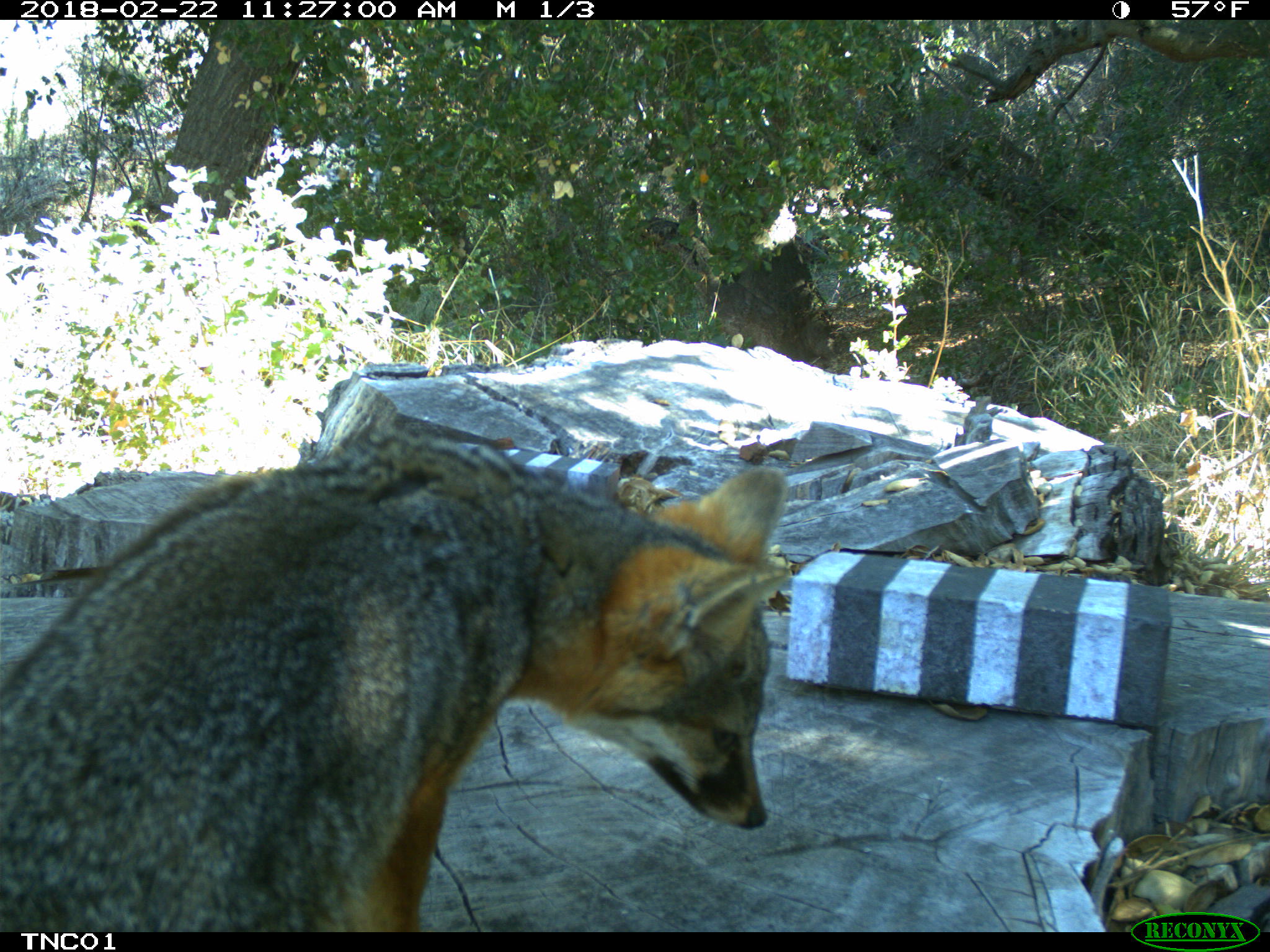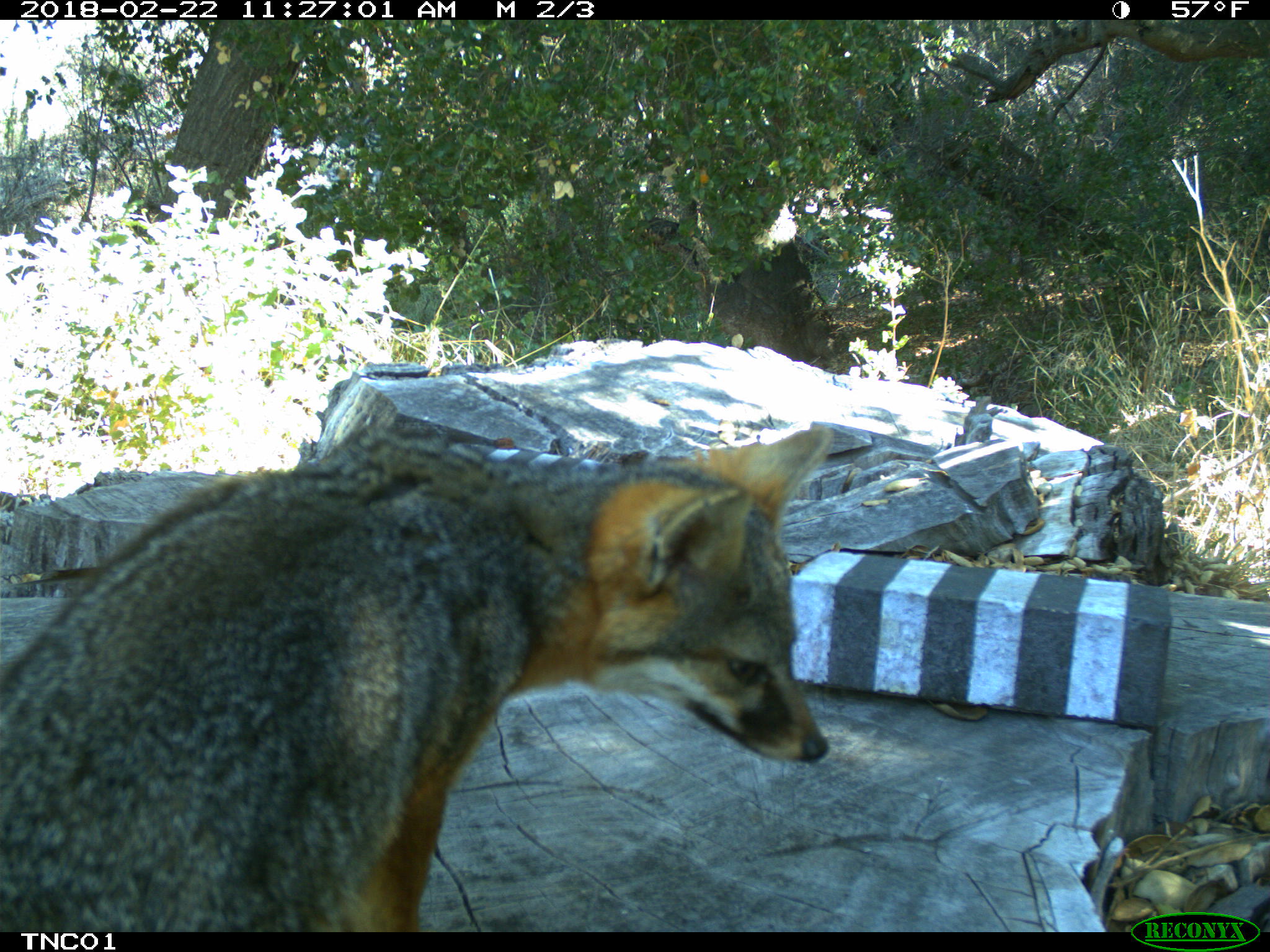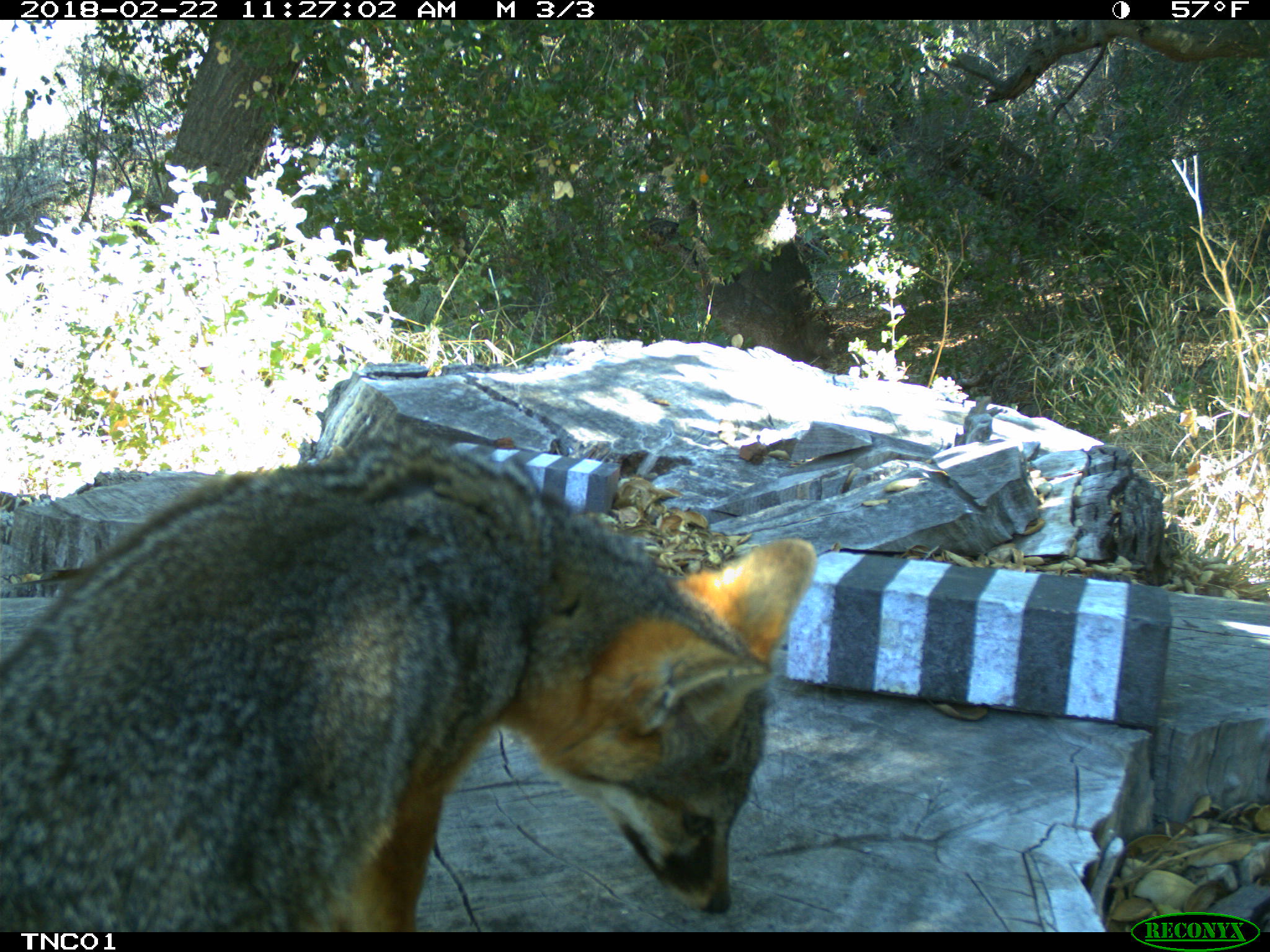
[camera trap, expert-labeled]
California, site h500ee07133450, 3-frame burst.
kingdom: Animalia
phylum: Chordata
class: Mammalia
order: Carnivora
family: Canidae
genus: Urocyon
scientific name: Urocyon littoralis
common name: island fox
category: fox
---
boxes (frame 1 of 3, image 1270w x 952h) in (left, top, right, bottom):
fox: (0, 420, 786, 930)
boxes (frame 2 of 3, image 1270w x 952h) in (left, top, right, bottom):
fox: (0, 426, 834, 932)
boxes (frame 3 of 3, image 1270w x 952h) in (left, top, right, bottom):
fox: (0, 429, 814, 932)